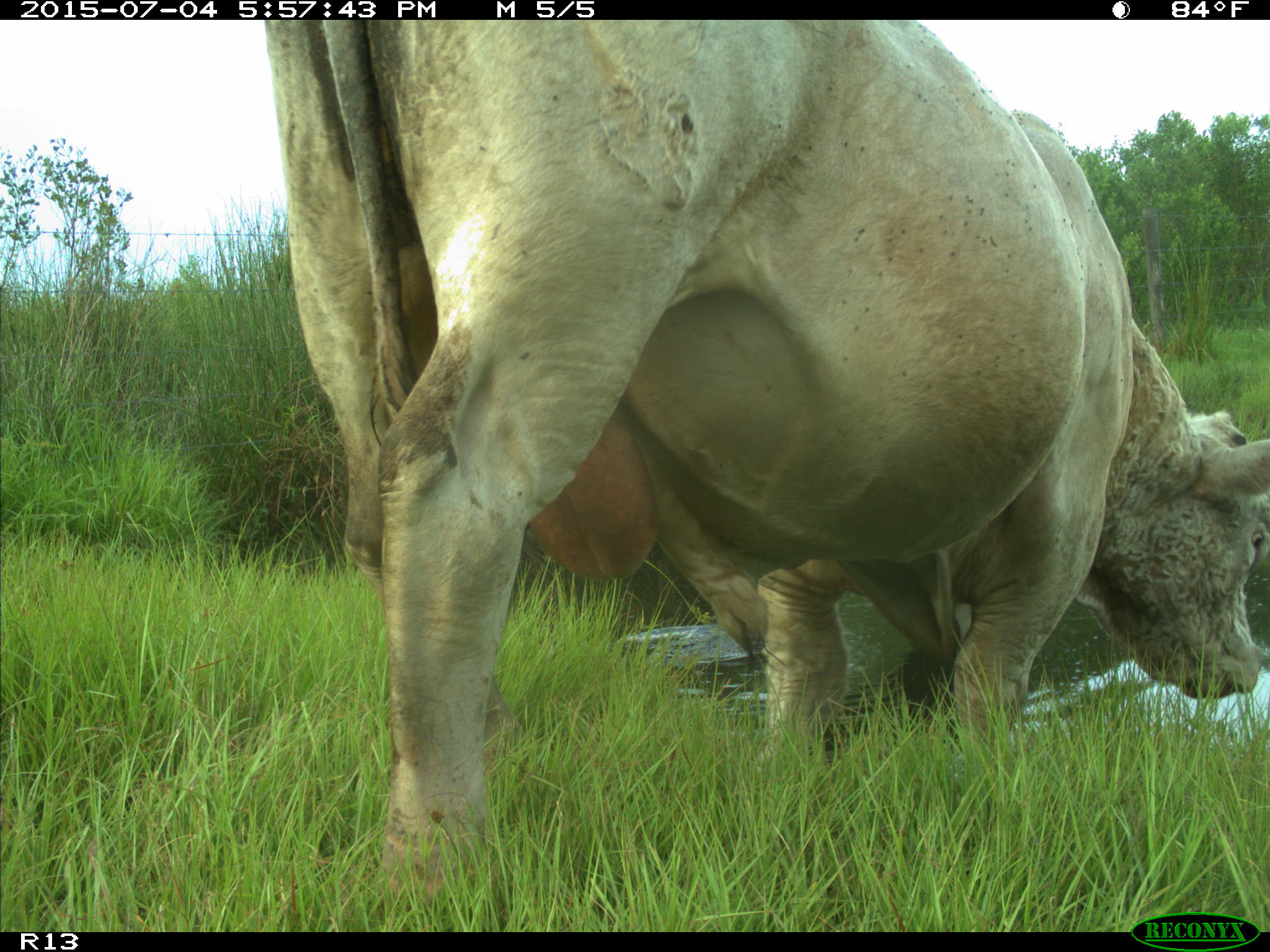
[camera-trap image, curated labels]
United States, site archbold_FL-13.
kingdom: Animalia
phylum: Chordata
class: Mammalia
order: Artiodactyla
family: Bovidae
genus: Bos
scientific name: Bos taurus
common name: domestic cow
Bos taurus (domestic cow).